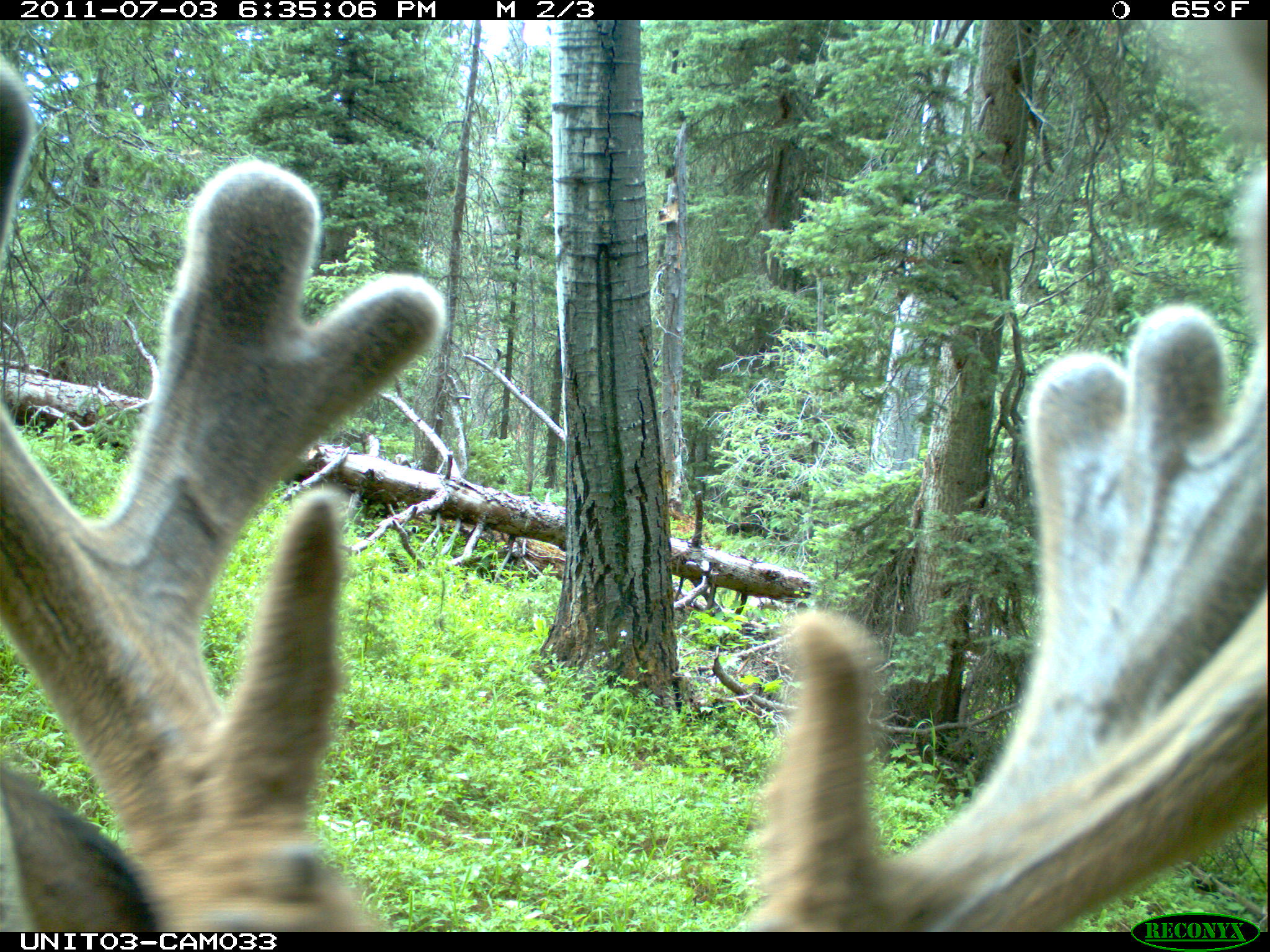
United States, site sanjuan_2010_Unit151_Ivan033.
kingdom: Animalia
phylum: Chordata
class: Mammalia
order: Artiodactyla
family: Cervidae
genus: Odocoileus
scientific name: Odocoileus hemionus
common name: mule deer